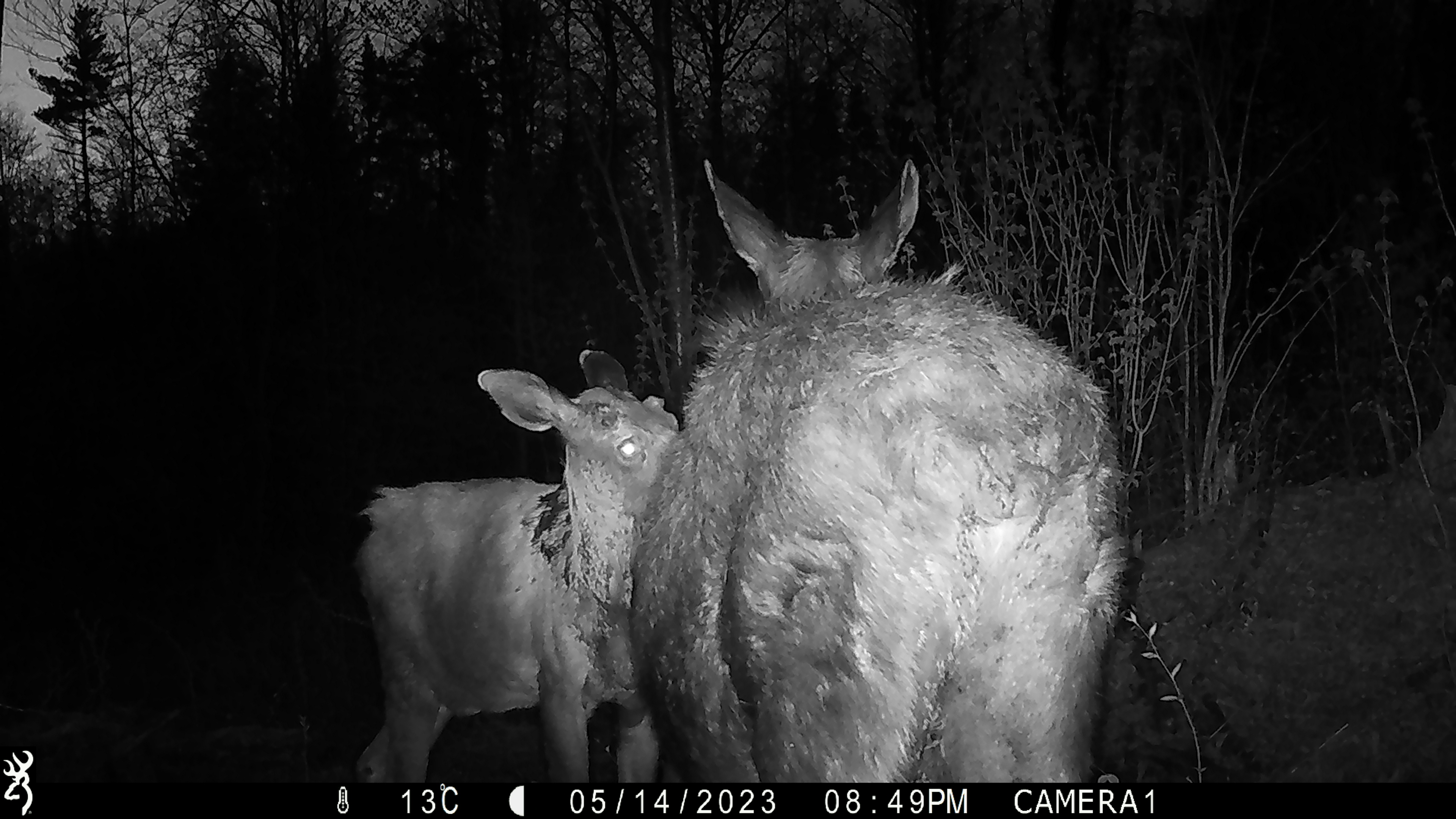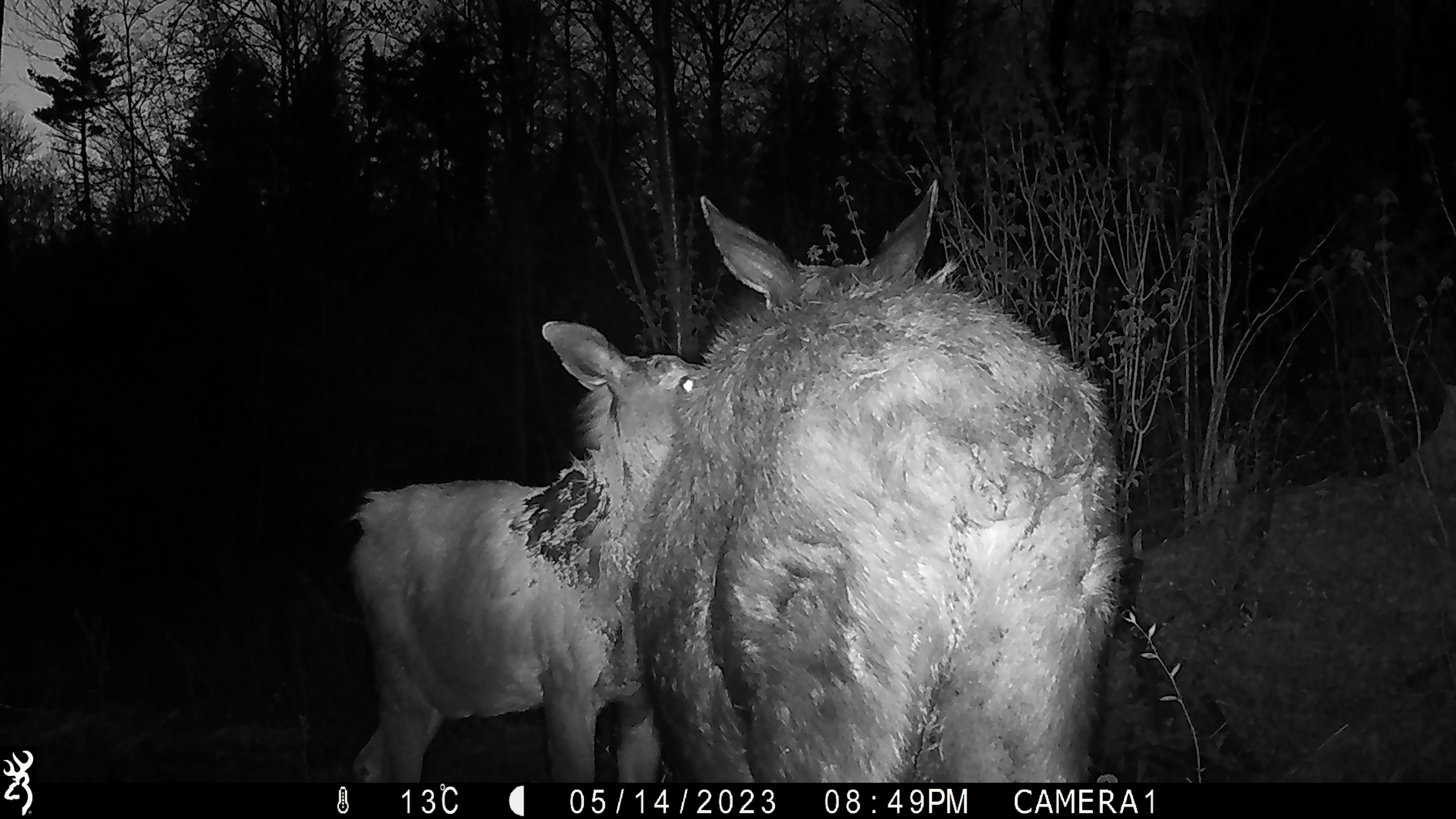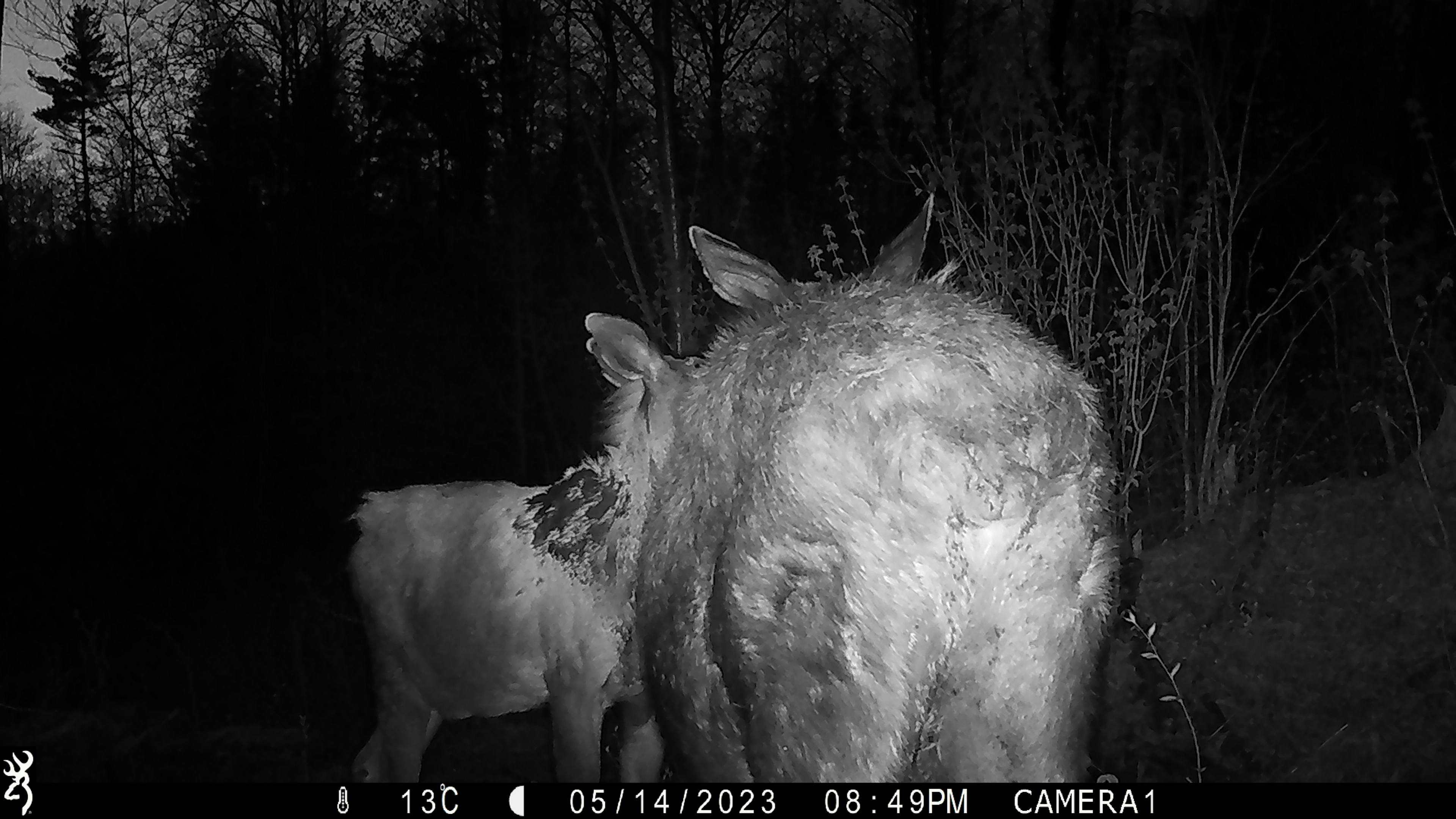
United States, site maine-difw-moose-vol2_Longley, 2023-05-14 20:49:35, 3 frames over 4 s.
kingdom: Animalia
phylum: Chordata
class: Mammalia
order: Artiodactyla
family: Cervidae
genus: Alces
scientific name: Alces alces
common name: moose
Moose (Alces alces).